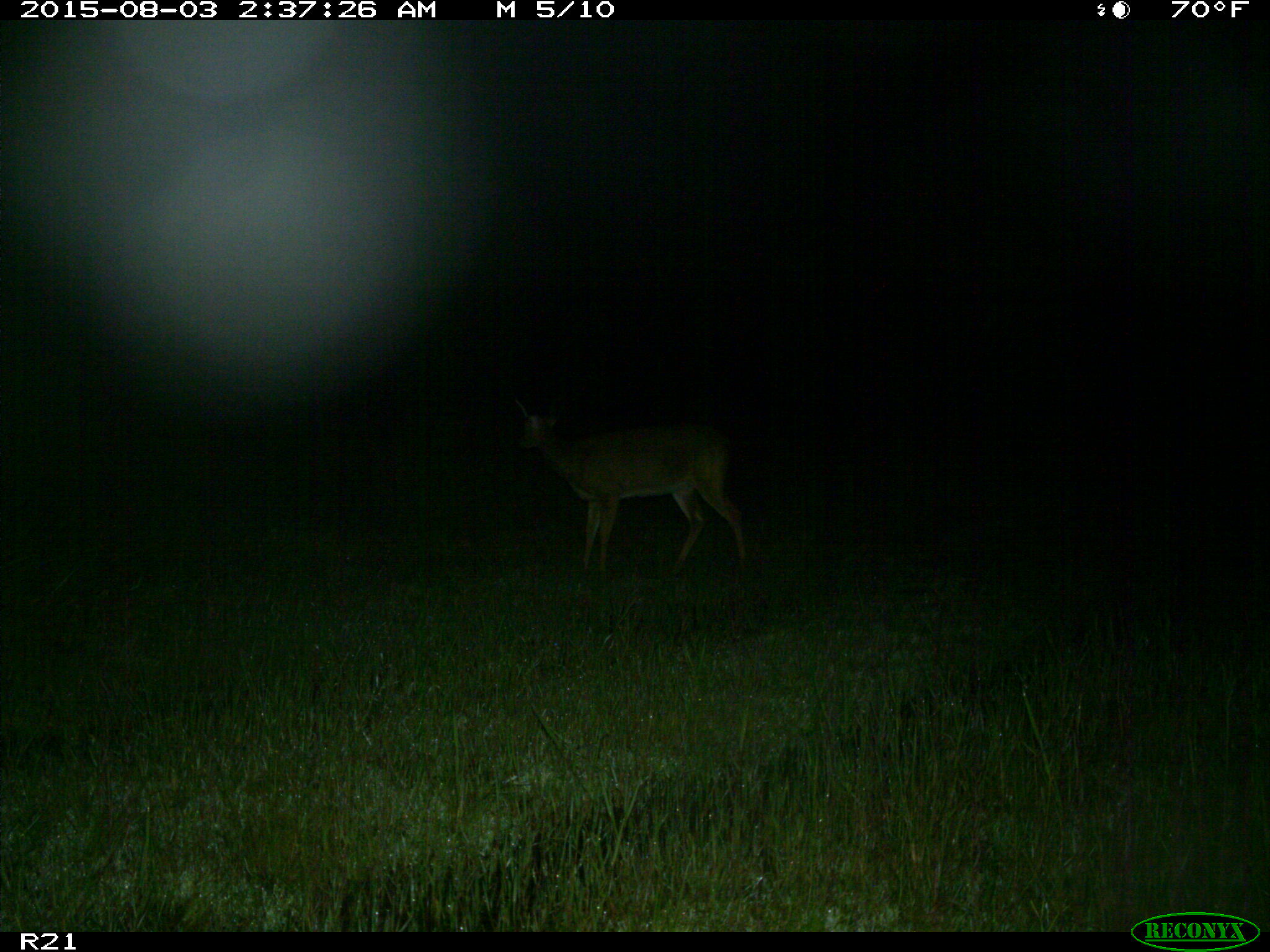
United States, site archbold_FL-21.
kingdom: Animalia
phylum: Chordata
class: Mammalia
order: Artiodactyla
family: Cervidae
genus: Odocoileus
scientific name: Odocoileus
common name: deer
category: unidentified deer